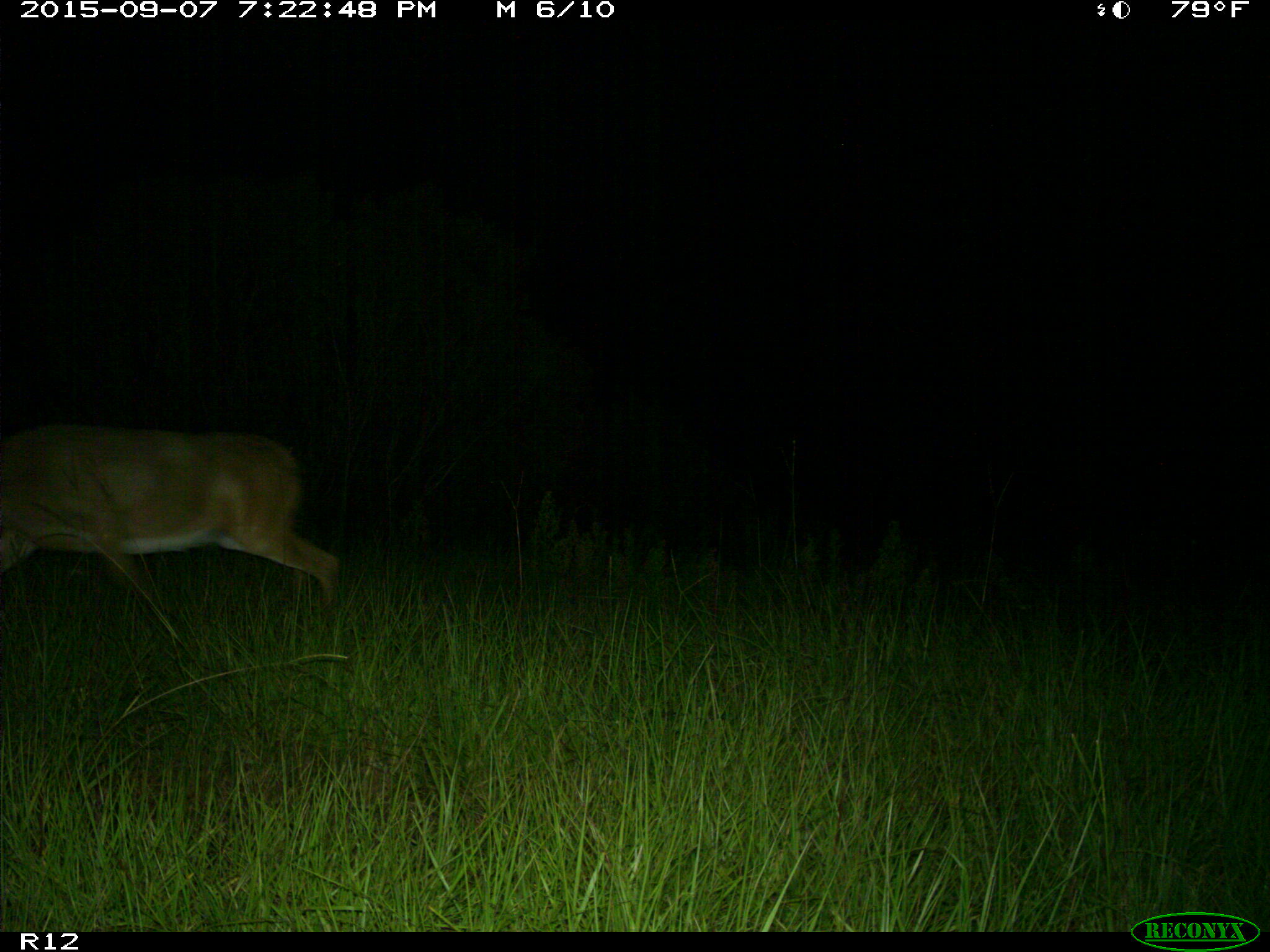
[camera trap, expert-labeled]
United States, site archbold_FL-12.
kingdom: Animalia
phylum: Chordata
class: Mammalia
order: Artiodactyla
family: Cervidae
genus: Odocoileus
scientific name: Odocoileus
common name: deer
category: unidentified deer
Unidentified deer (deer) (Odocoileus).